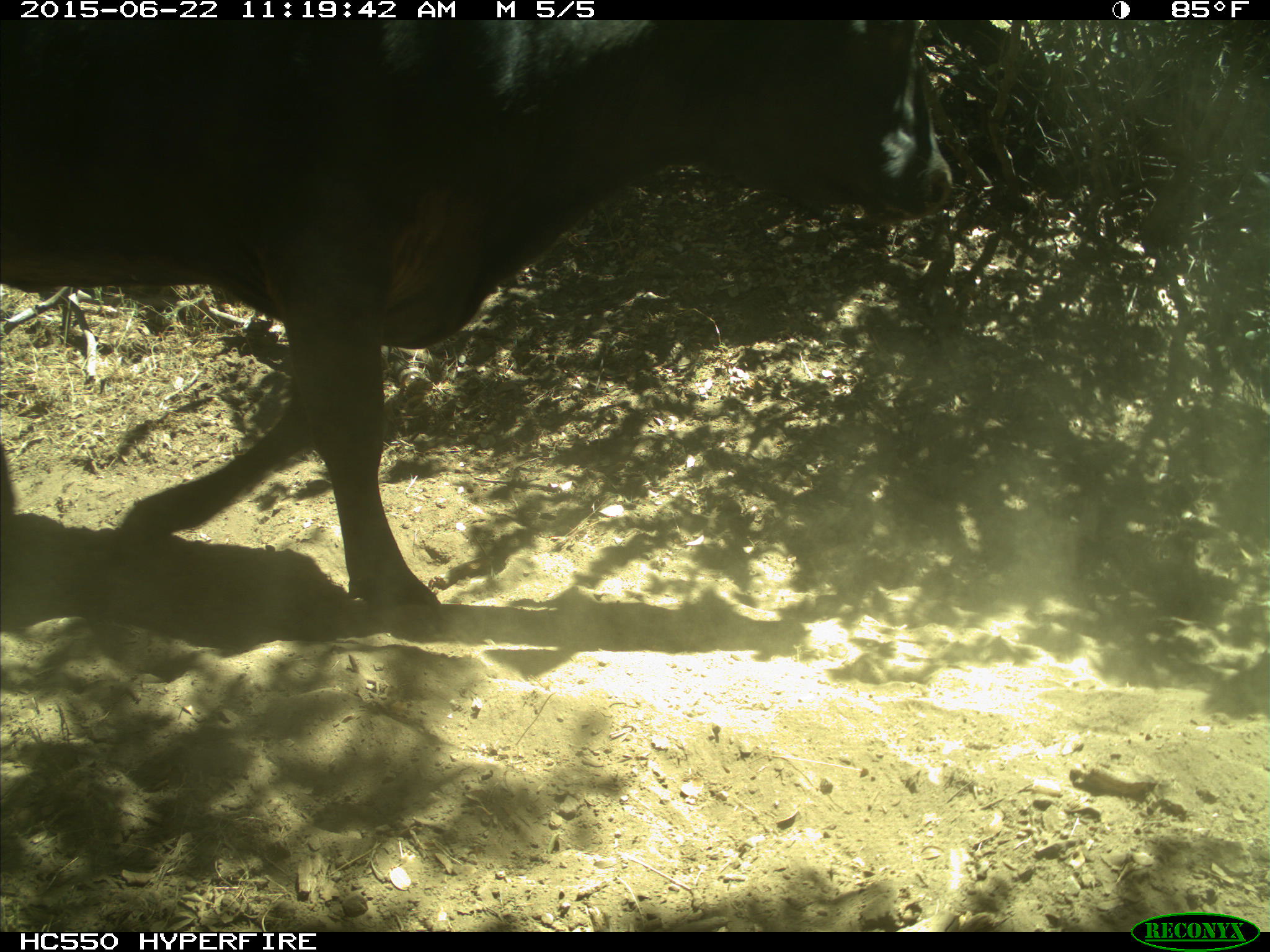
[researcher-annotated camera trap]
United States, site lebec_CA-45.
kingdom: Animalia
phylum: Chordata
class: Mammalia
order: Artiodactyla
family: Bovidae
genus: Bos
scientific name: Bos taurus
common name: domestic cow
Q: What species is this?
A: Bos taurus (domestic cow).